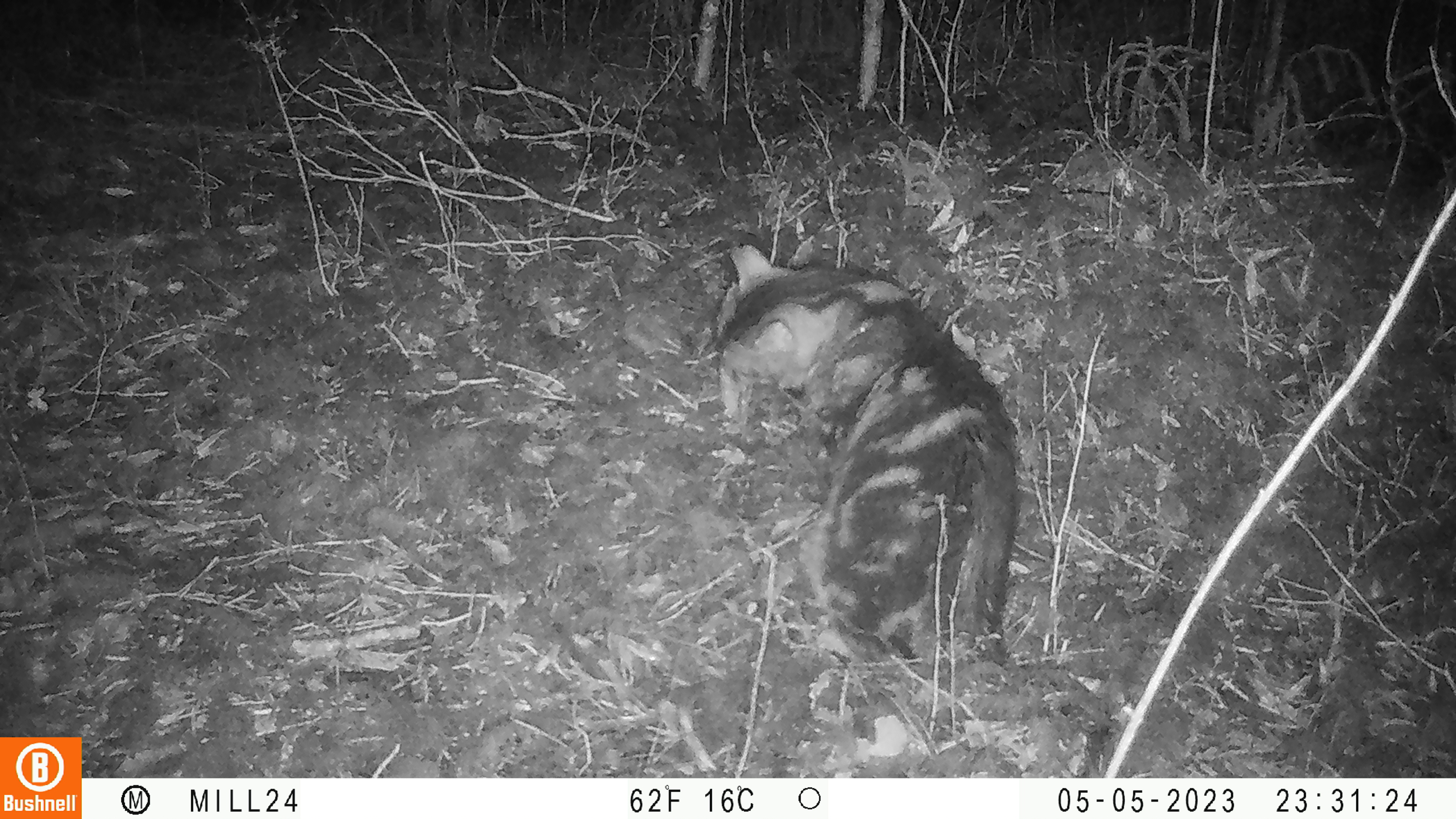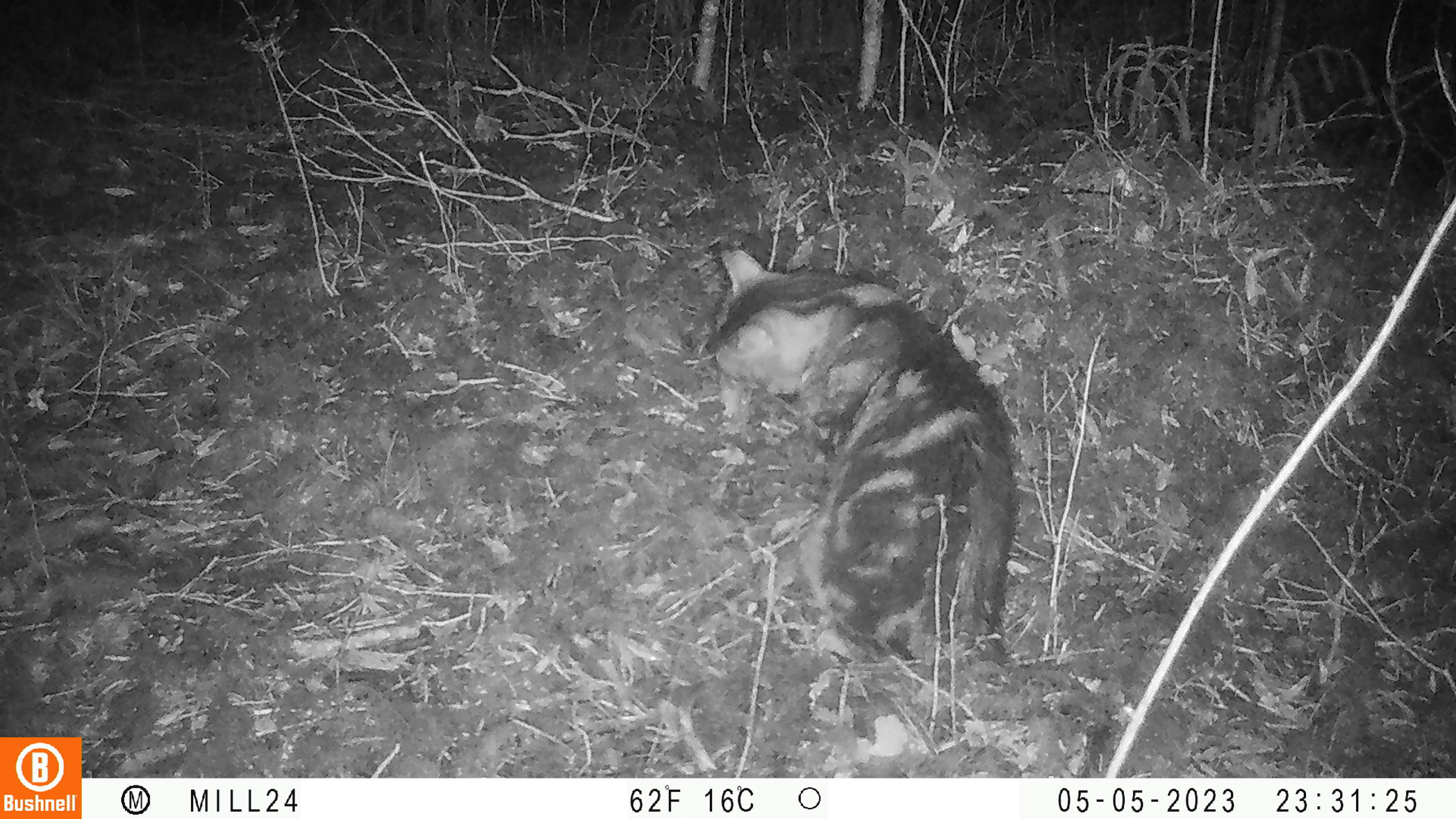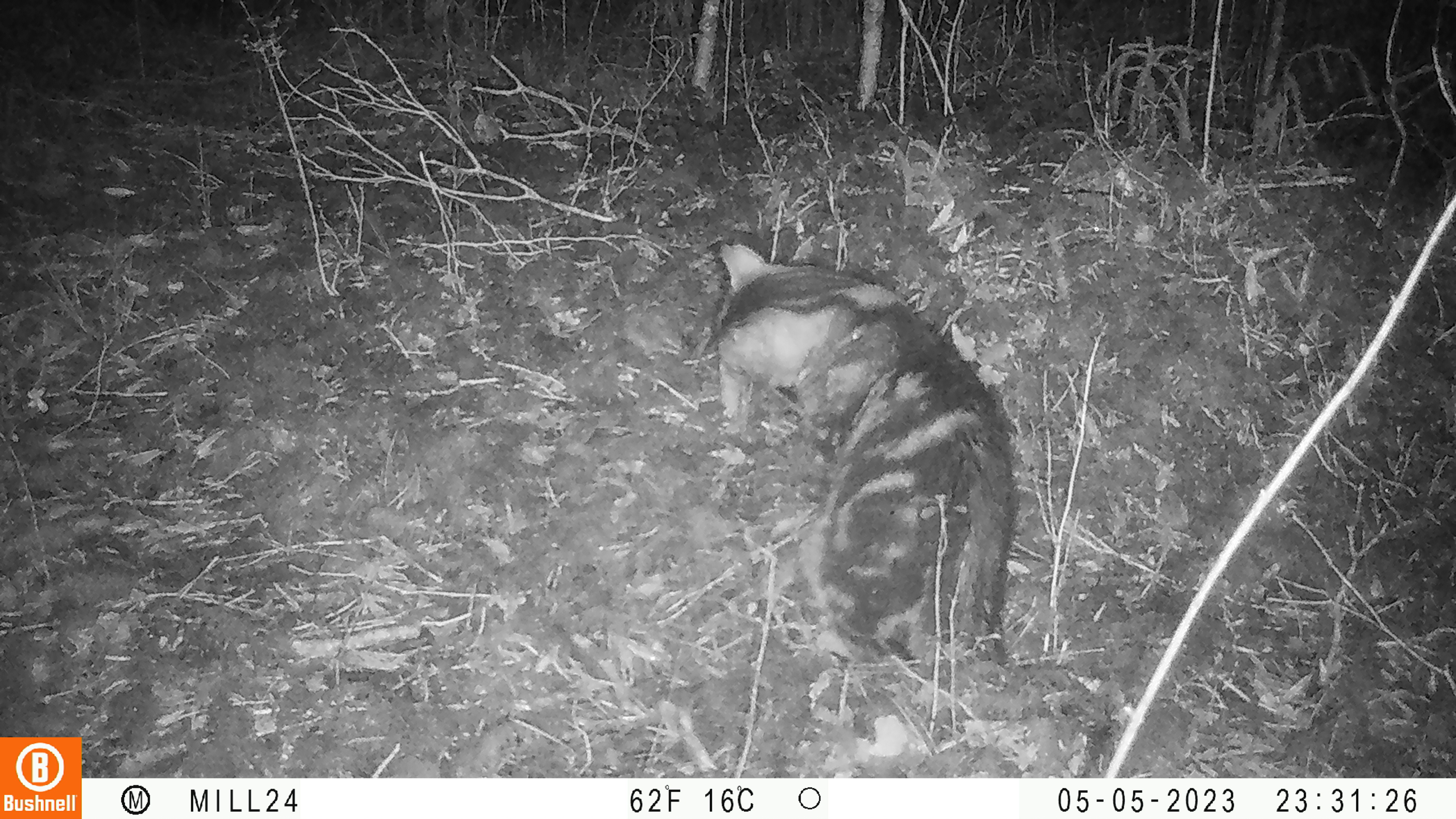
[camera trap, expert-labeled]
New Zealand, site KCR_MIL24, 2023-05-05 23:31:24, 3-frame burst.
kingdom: Animalia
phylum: Chordata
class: Mammalia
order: Carnivora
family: Felidae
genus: Felis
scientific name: Felis catus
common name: domestic cat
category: cat